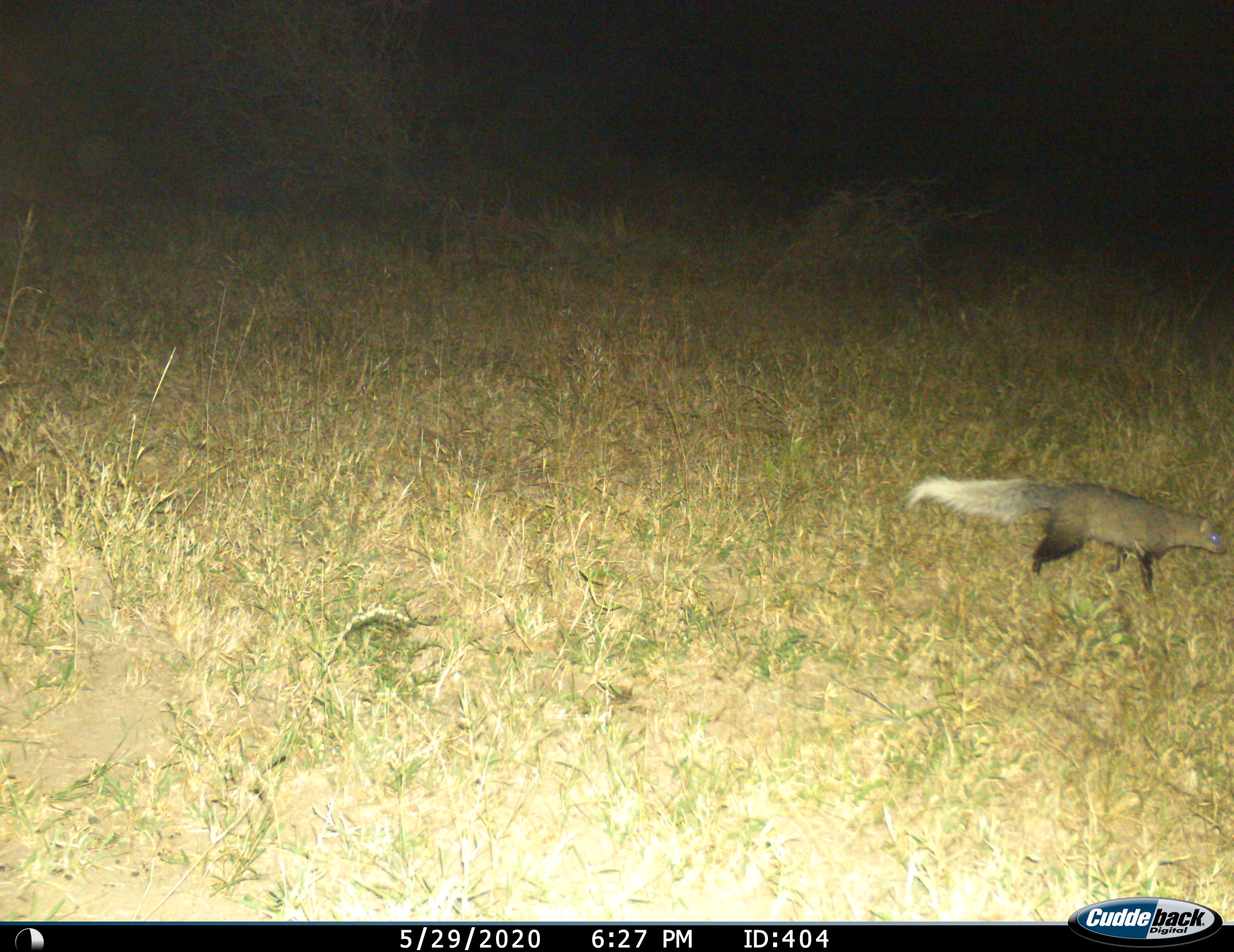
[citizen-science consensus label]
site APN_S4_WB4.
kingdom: Animalia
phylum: Chordata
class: Mammalia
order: Carnivora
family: Herpestidae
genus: Ichneumia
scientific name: Ichneumia albicauda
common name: white-tailed mongoose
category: mongoosewhitetailed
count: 1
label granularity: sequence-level